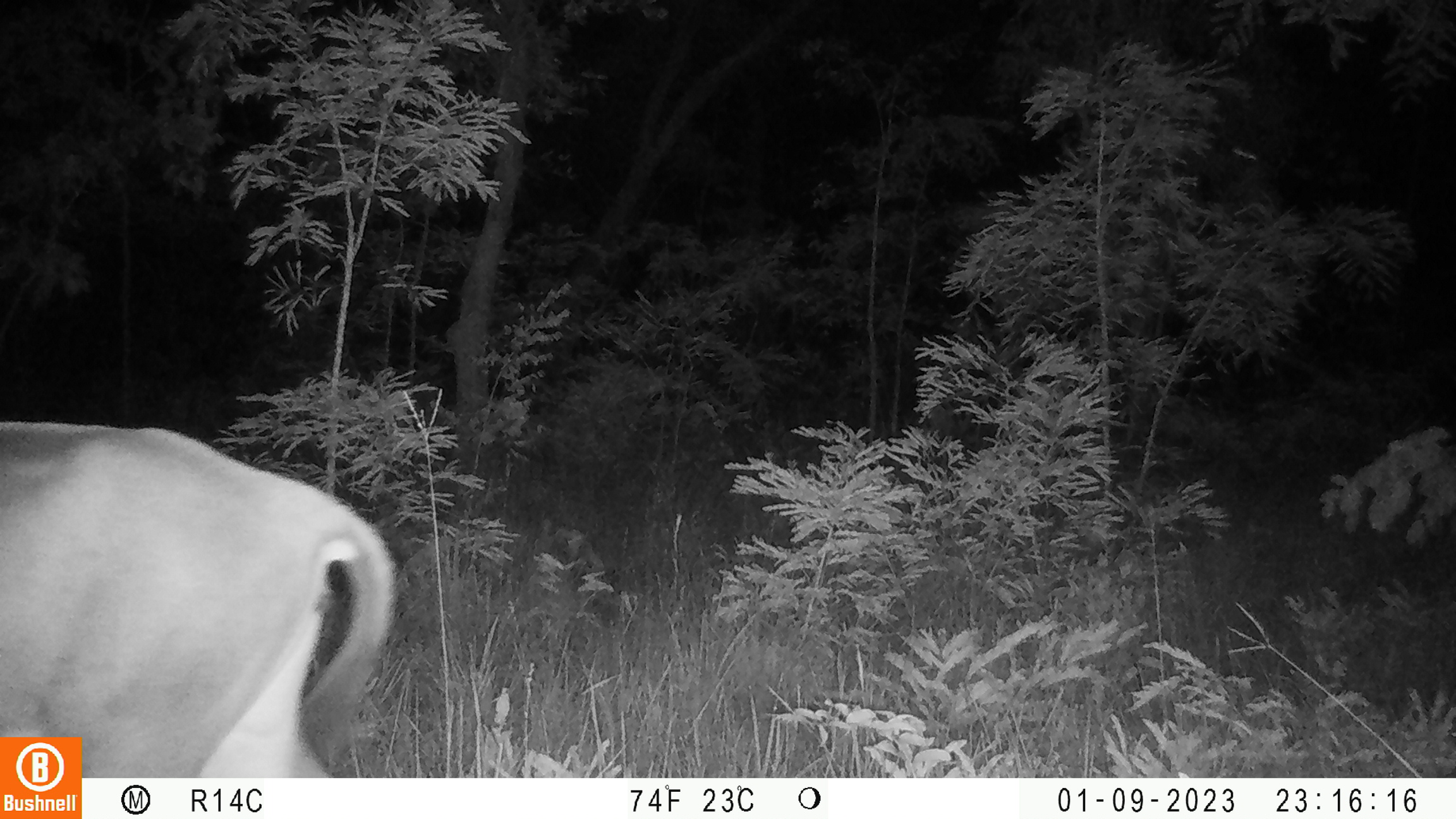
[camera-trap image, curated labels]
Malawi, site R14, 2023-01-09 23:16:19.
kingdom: Animalia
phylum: Chordata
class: Mammalia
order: Artiodactyla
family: Bovidae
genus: Hippotragus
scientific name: Hippotragus niger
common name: sable antelope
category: sable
Sable (sable antelope) (Hippotragus niger), count 1.